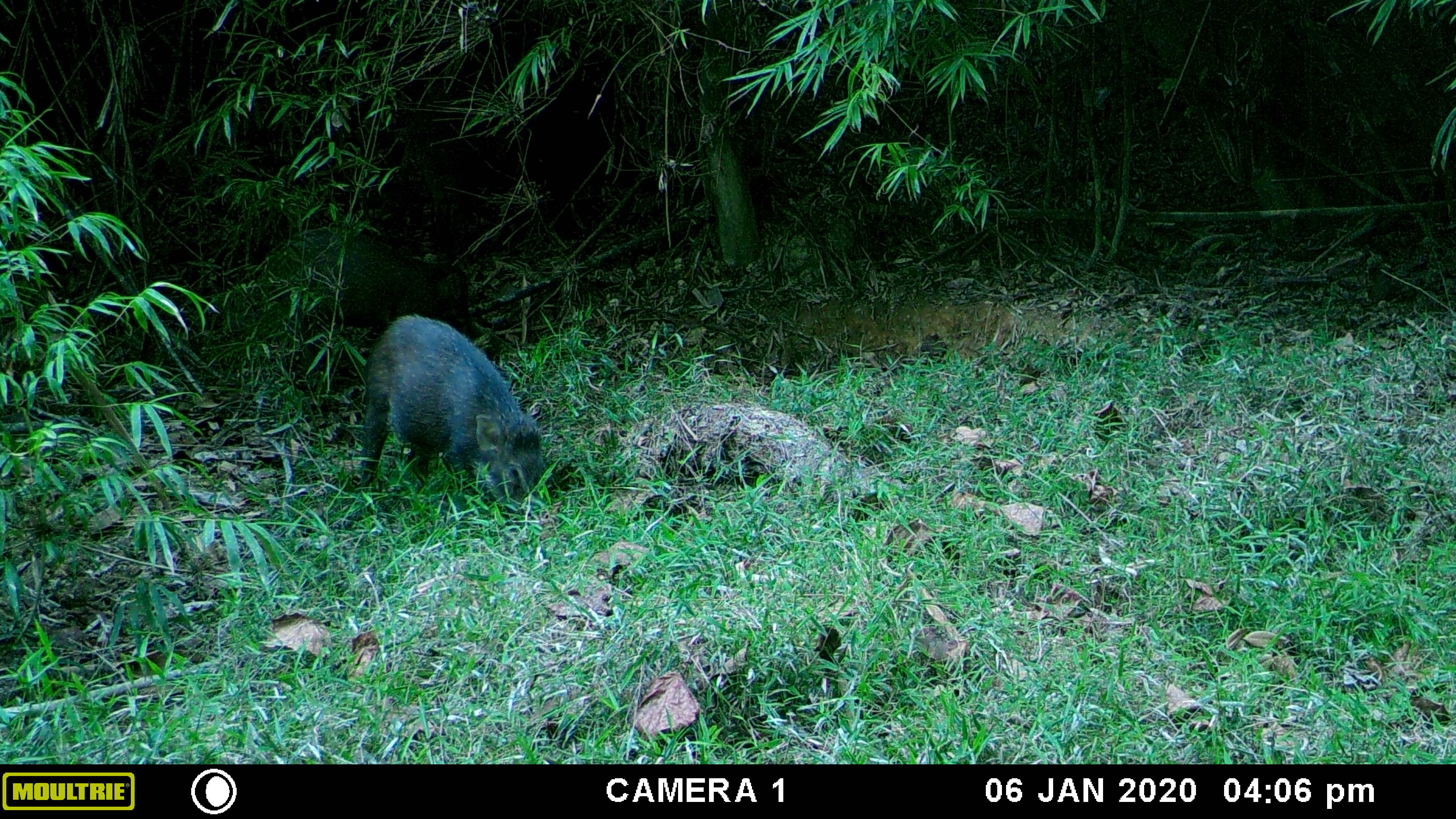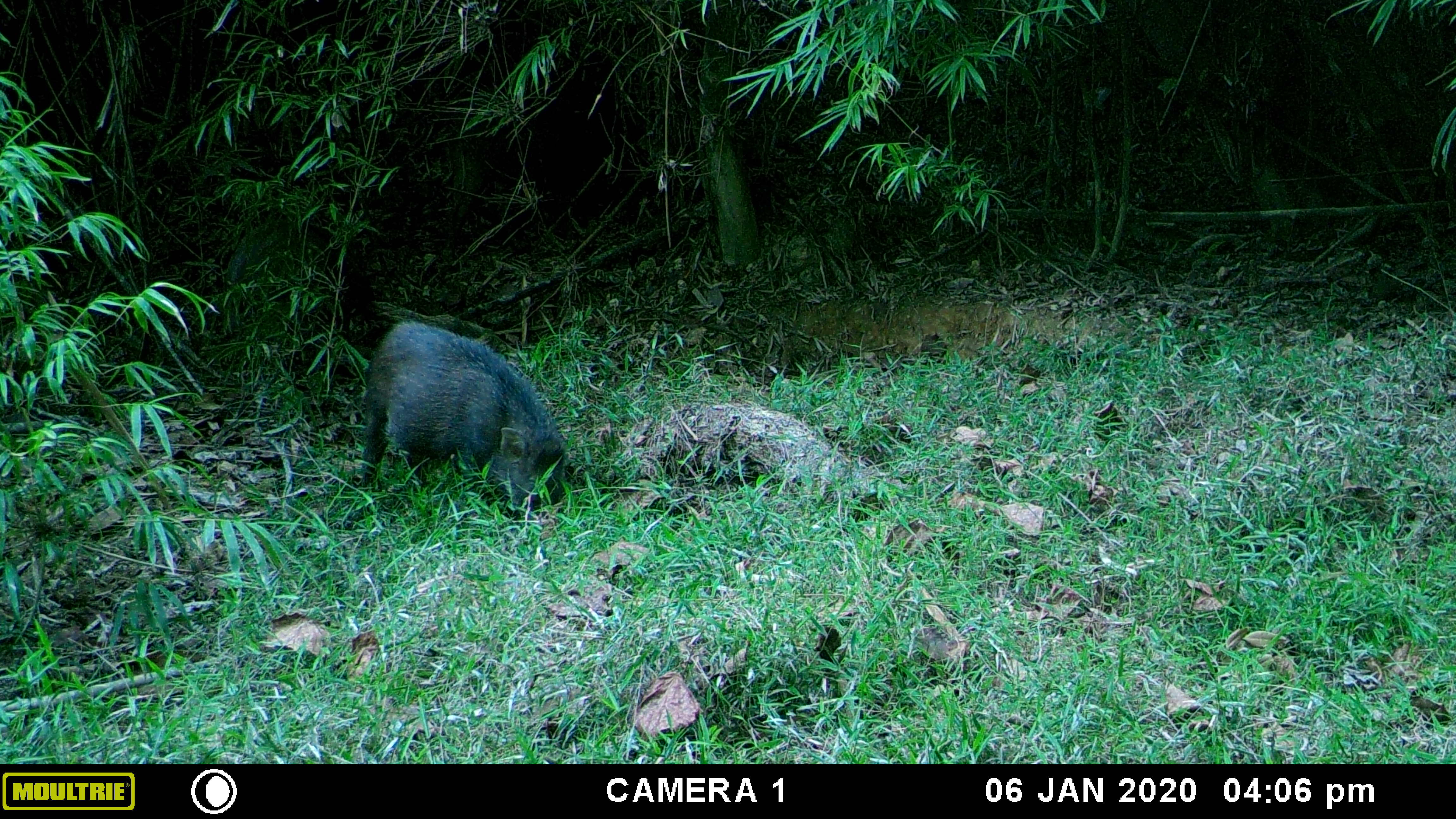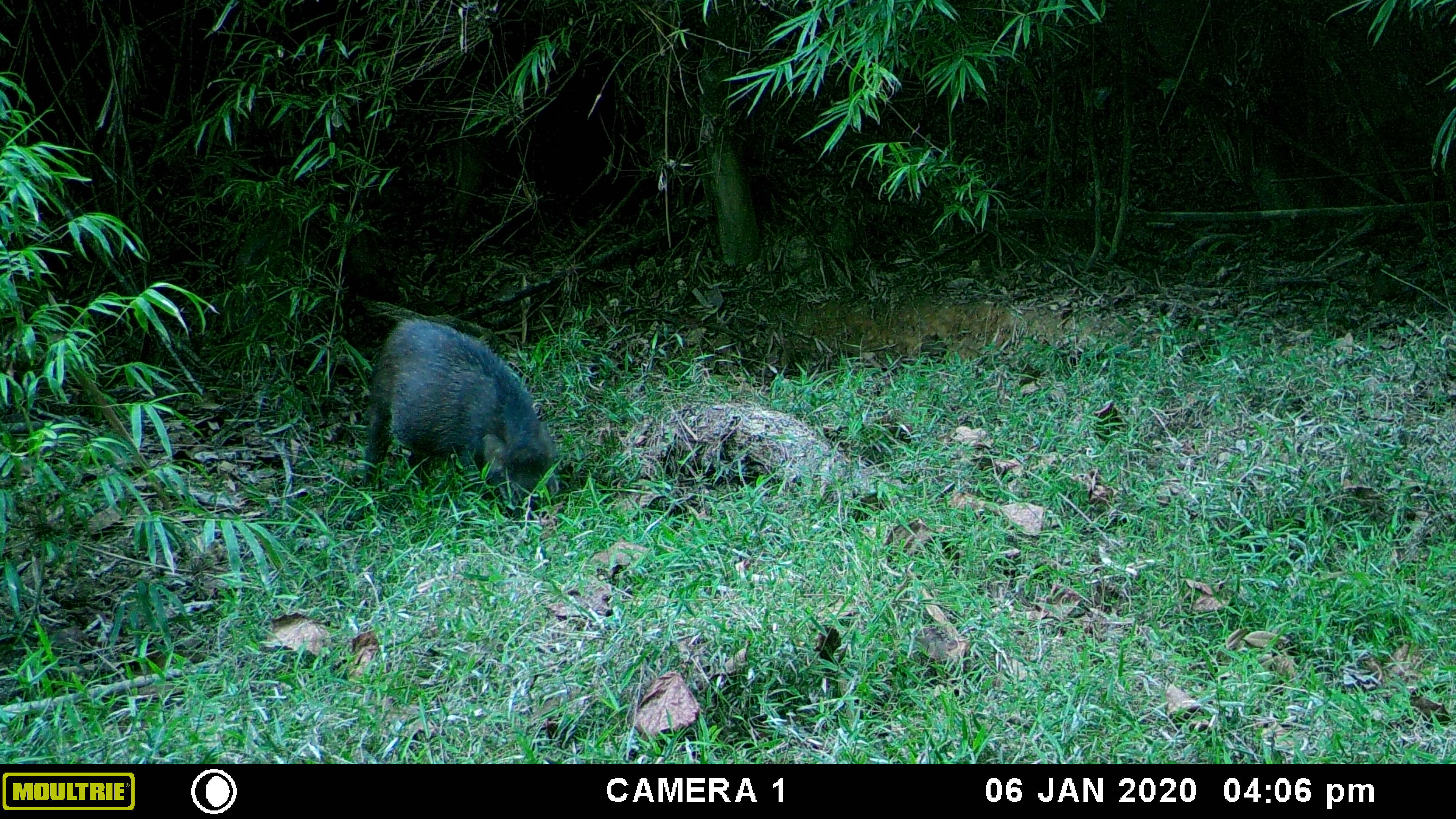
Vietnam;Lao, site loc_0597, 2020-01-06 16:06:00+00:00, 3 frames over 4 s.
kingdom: Animalia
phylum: Chordata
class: Mammalia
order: Artiodactyla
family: Suidae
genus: Sus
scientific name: Sus scrofa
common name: eurasian wild pig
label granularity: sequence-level